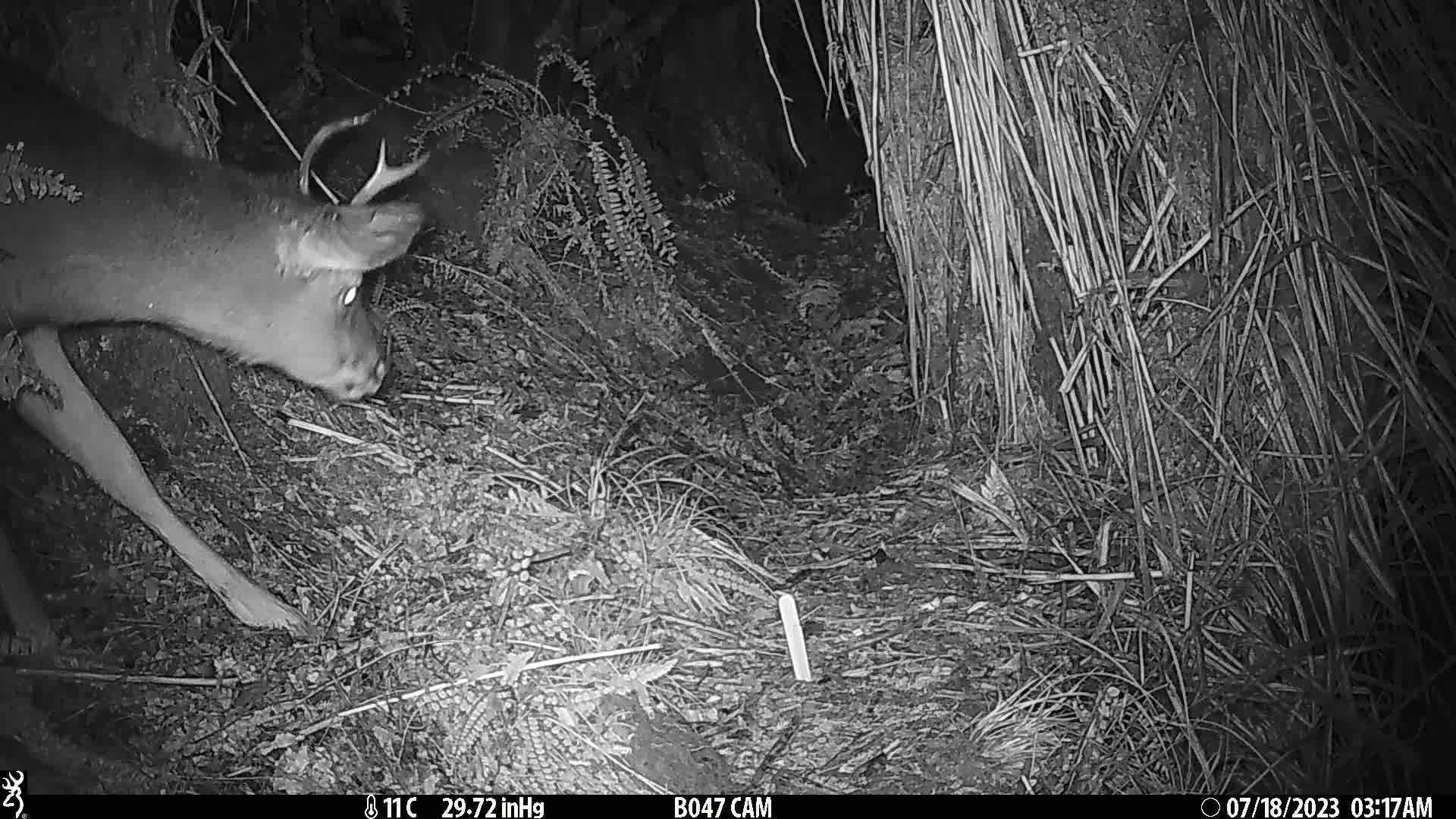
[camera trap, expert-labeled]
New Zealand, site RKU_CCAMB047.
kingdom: Animalia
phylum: Chordata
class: Mammalia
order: Artiodactyla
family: Cervidae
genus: Odocoileus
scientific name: Odocoileus virginianus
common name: white-tailed deer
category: white tailed deer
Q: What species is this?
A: White tailed deer (white-tailed deer) (Odocoileus virginianus).